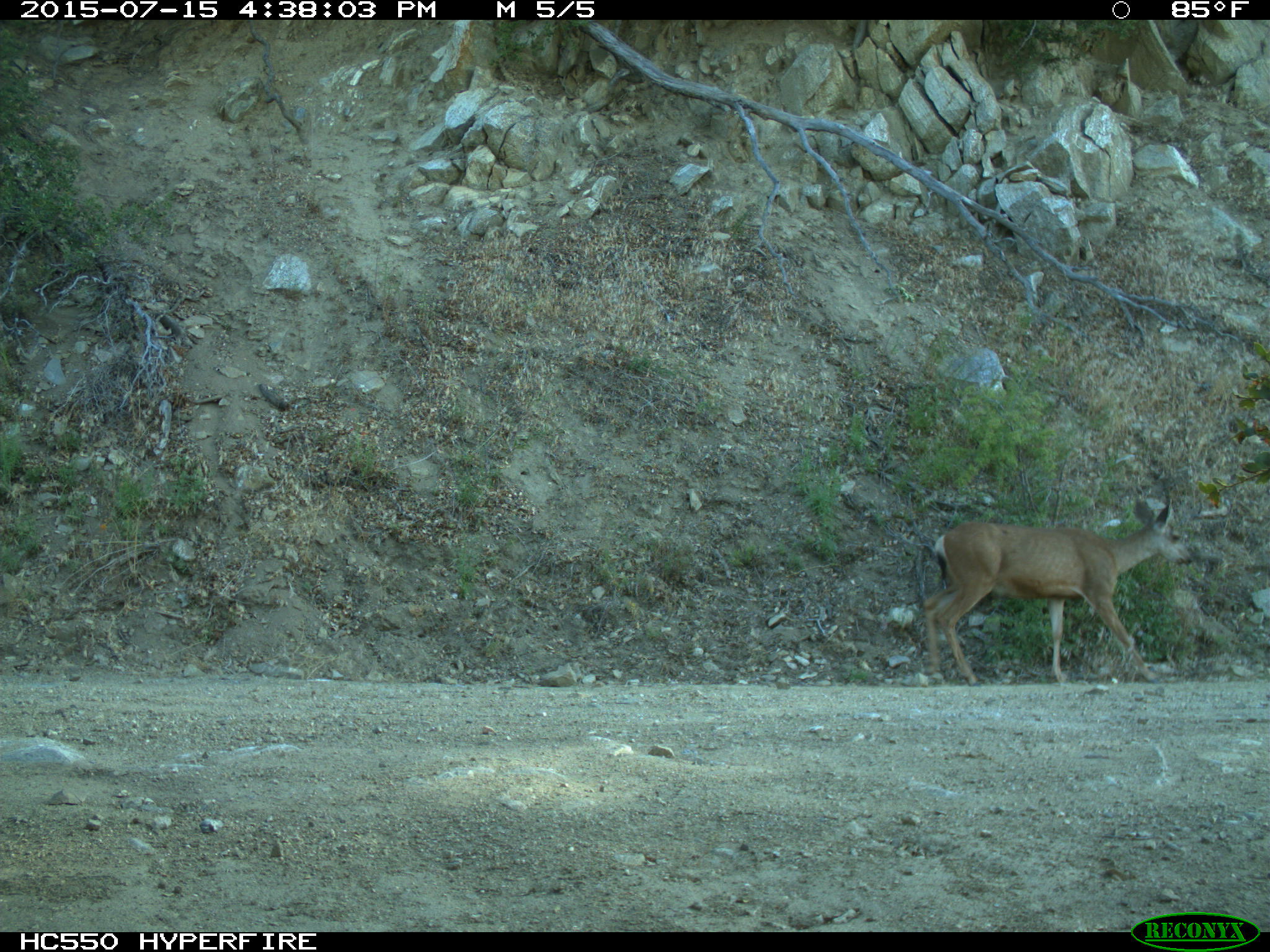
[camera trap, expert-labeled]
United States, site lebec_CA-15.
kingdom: Animalia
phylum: Chordata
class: Mammalia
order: Artiodactyla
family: Cervidae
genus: Odocoileus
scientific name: Odocoileus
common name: deer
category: unidentified deer